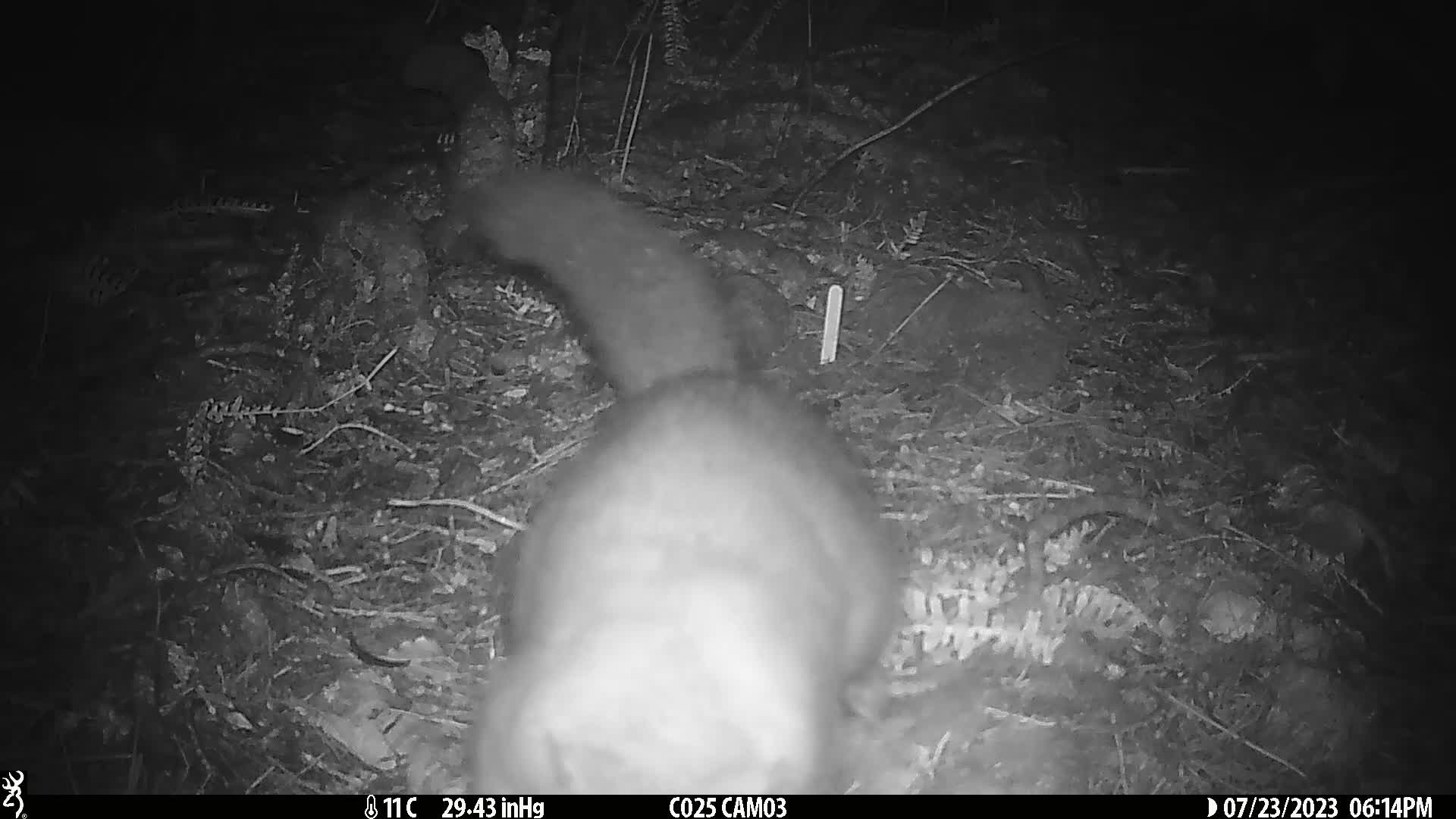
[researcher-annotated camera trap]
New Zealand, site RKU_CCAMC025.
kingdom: Animalia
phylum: Chordata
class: Mammalia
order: Diprotodontia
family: Phalangeridae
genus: Trichosurus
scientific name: Trichosurus vulpecula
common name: common brushtail possum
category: possum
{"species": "possum (common brushtail possum) (Trichosurus vulpecula)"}